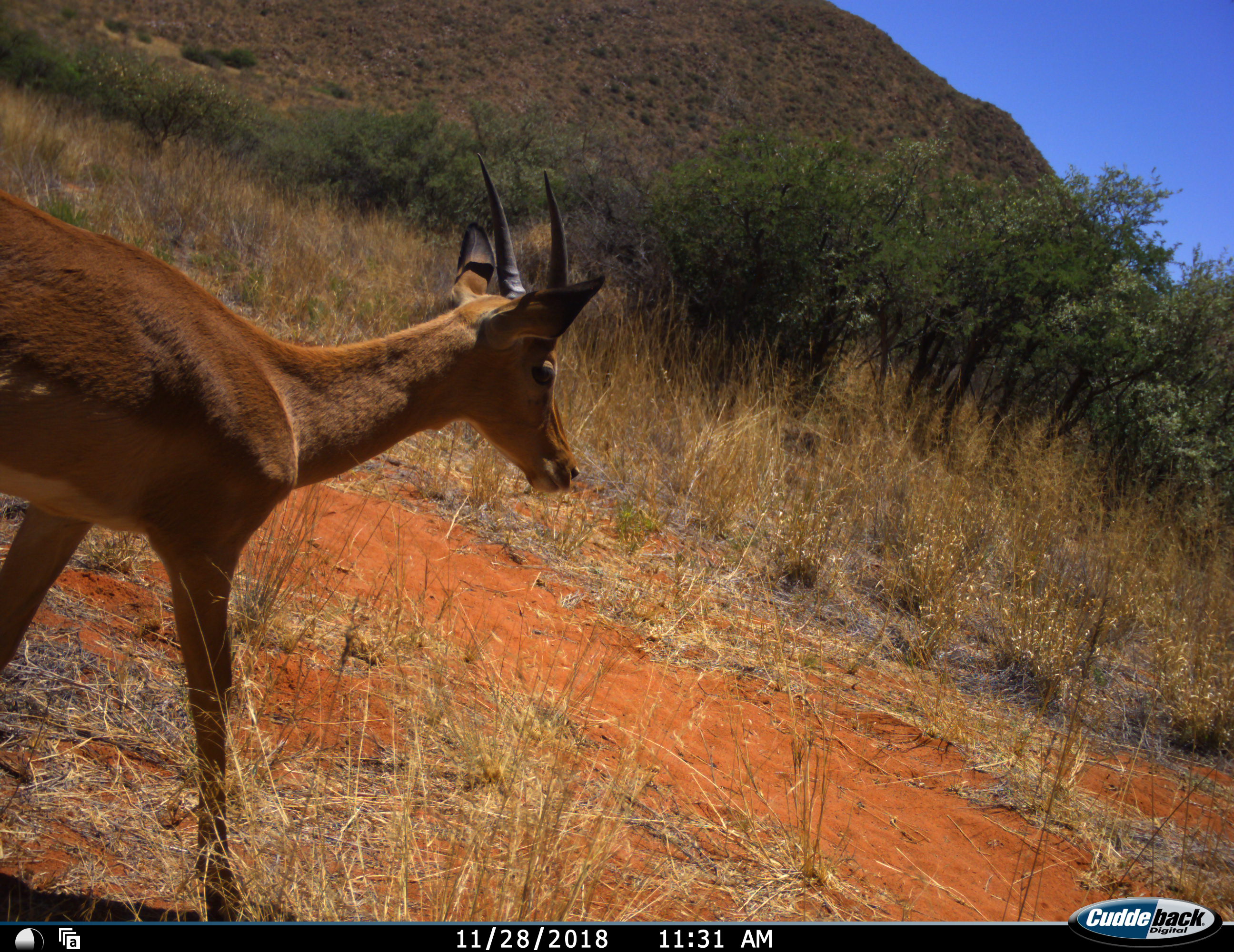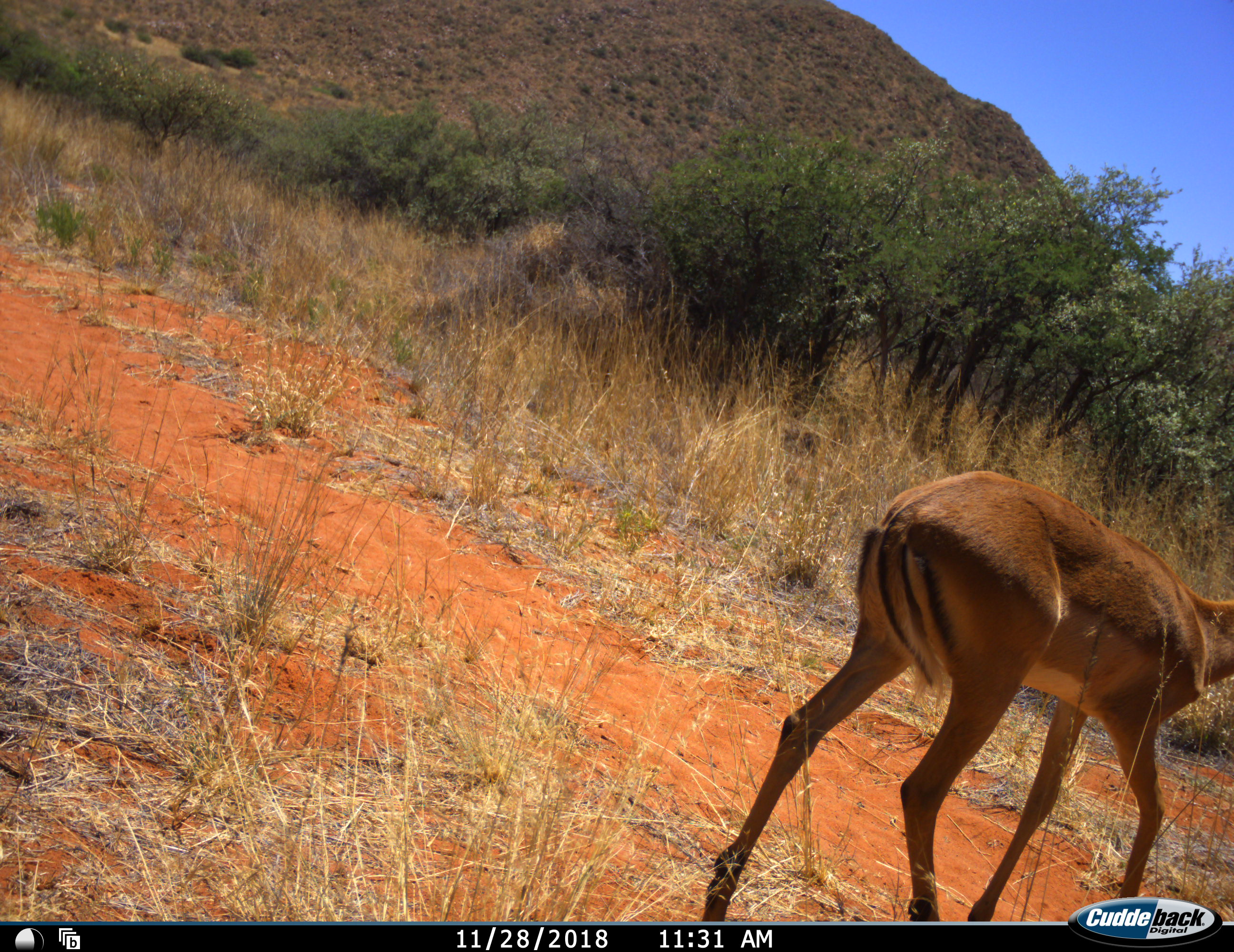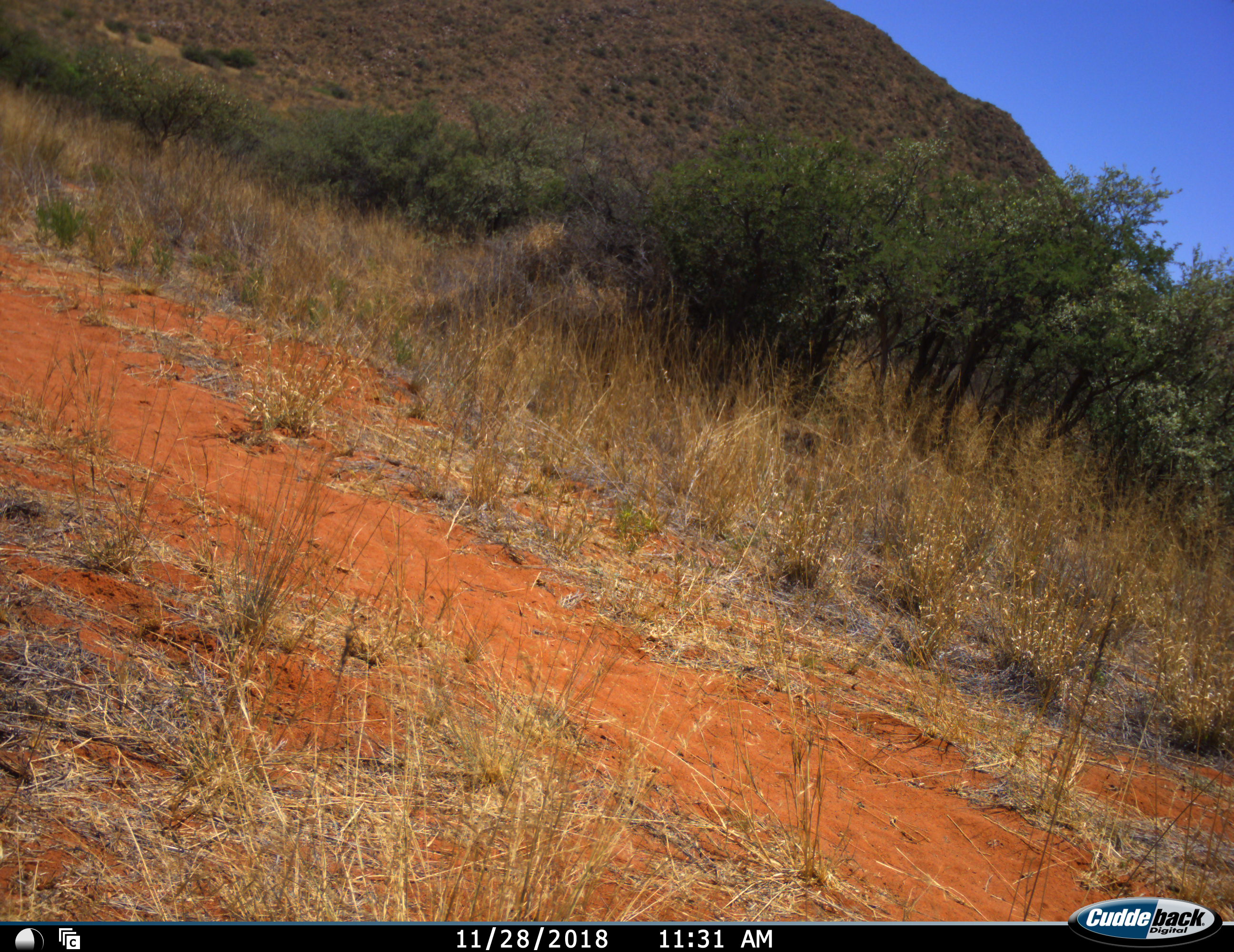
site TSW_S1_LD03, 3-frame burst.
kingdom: Animalia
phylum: Chordata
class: Mammalia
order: Artiodactyla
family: Bovidae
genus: Aepyceros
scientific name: Aepyceros melampus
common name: impala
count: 1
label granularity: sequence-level